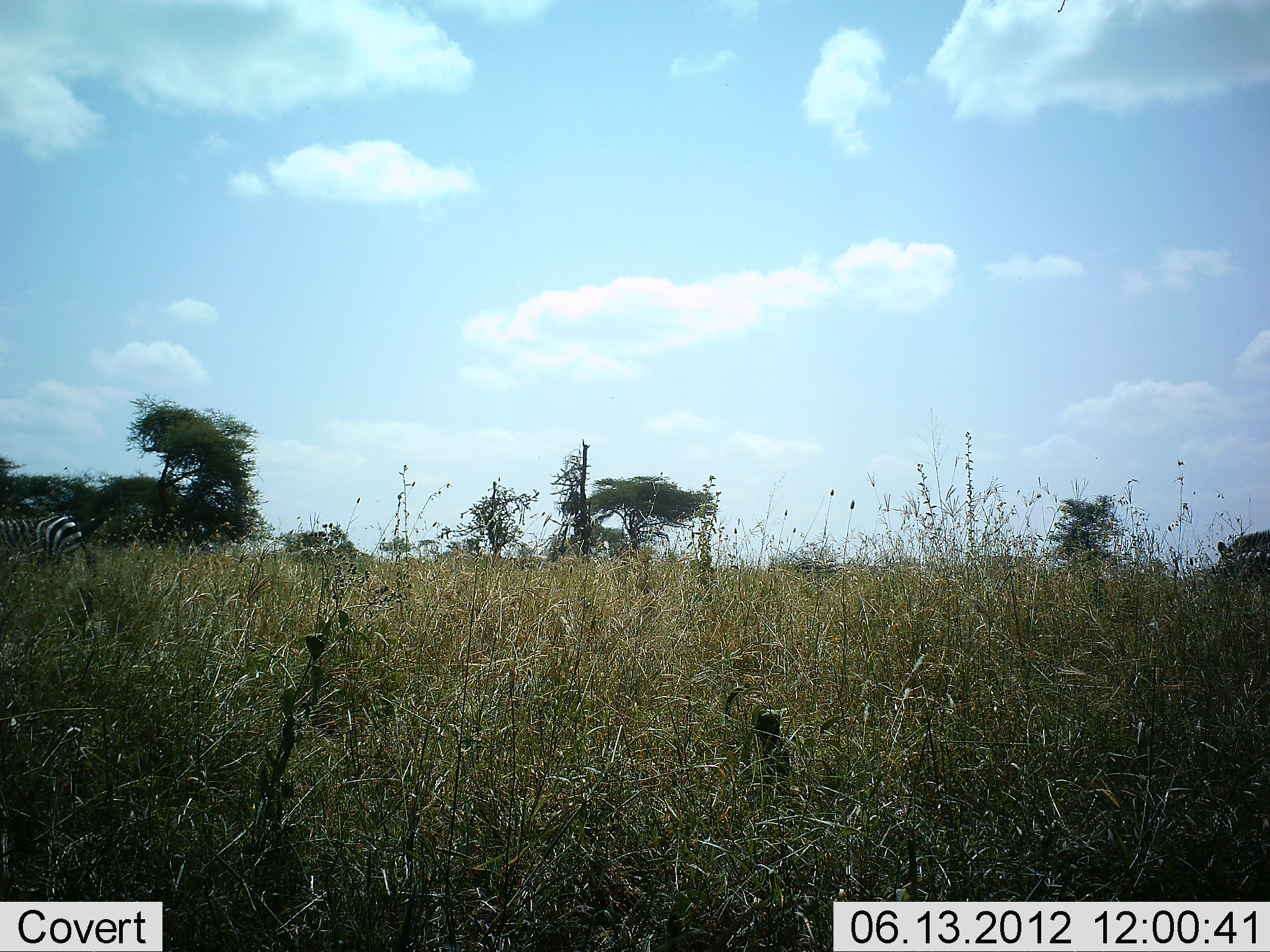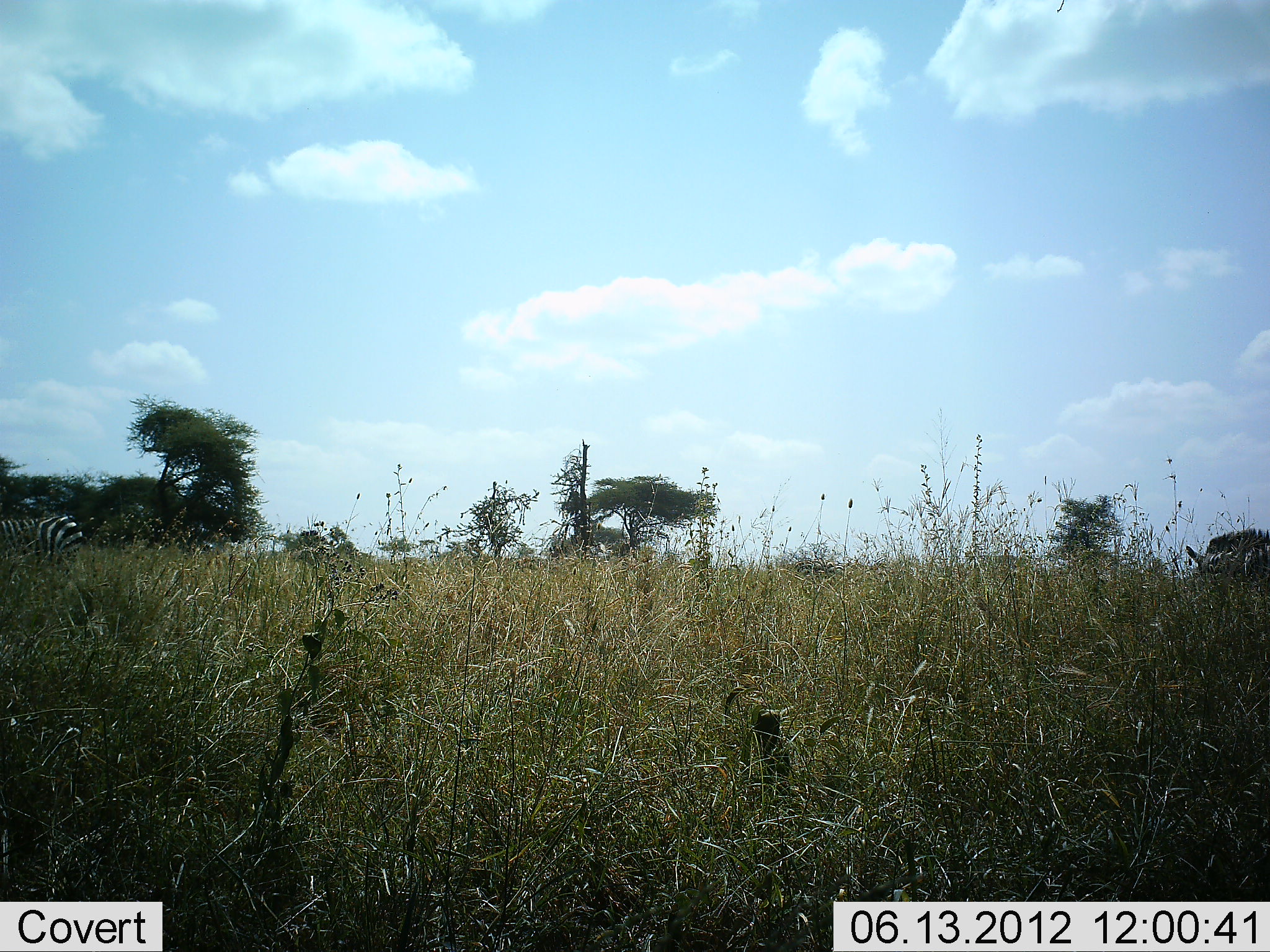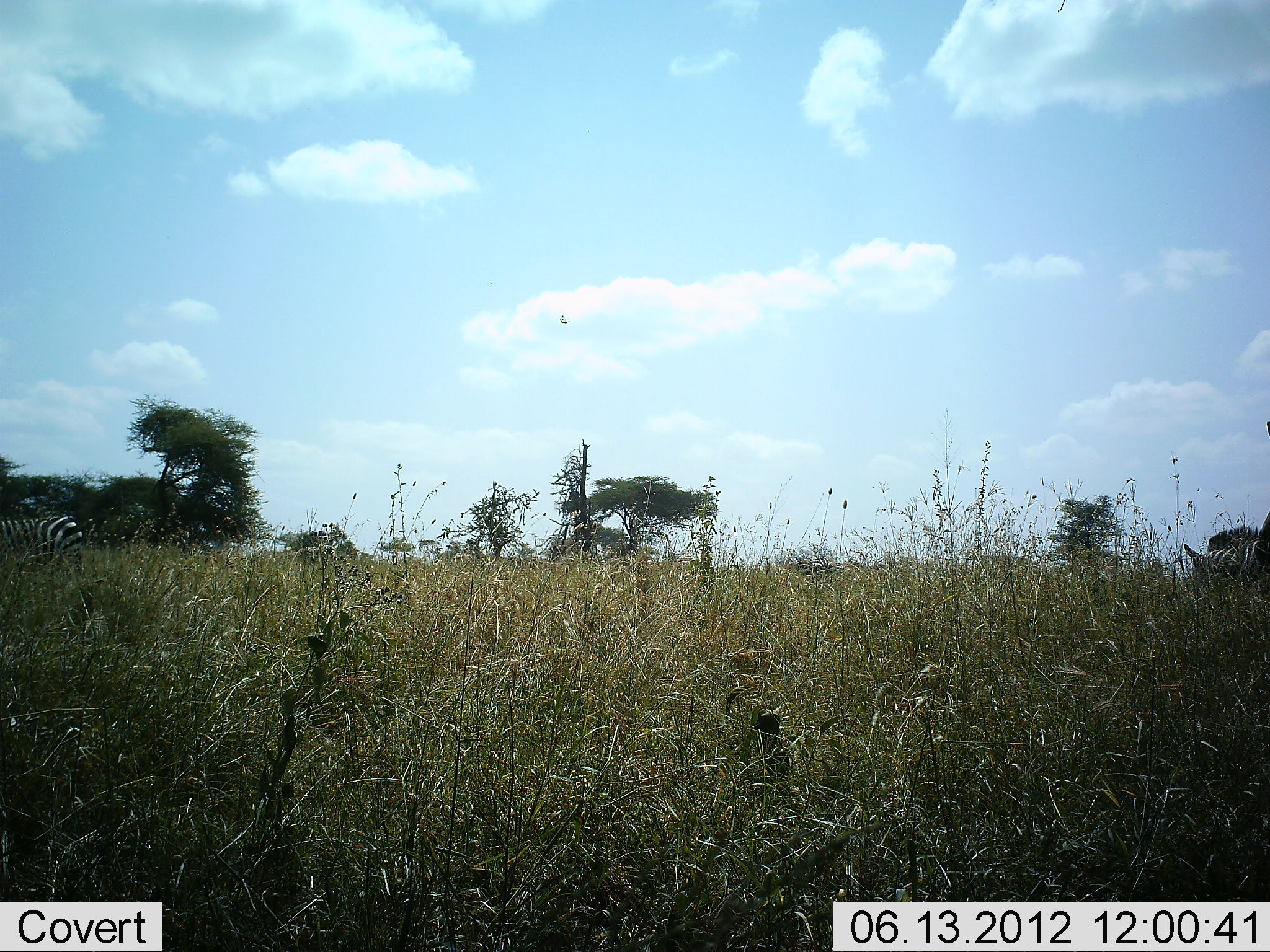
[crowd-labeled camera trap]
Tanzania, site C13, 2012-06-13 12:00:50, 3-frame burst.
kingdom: Animalia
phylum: Chordata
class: Mammalia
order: Perissodactyla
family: Equidae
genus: Equus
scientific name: Equus quagga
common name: plains zebra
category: zebra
Zebra (plains zebra) (Equus quagga), count 2. Behavior (volunteer vote fractions): standing 58%, resting 0%, moving 33%, interacting 0%. Young present (vote fraction): 0%. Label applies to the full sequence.